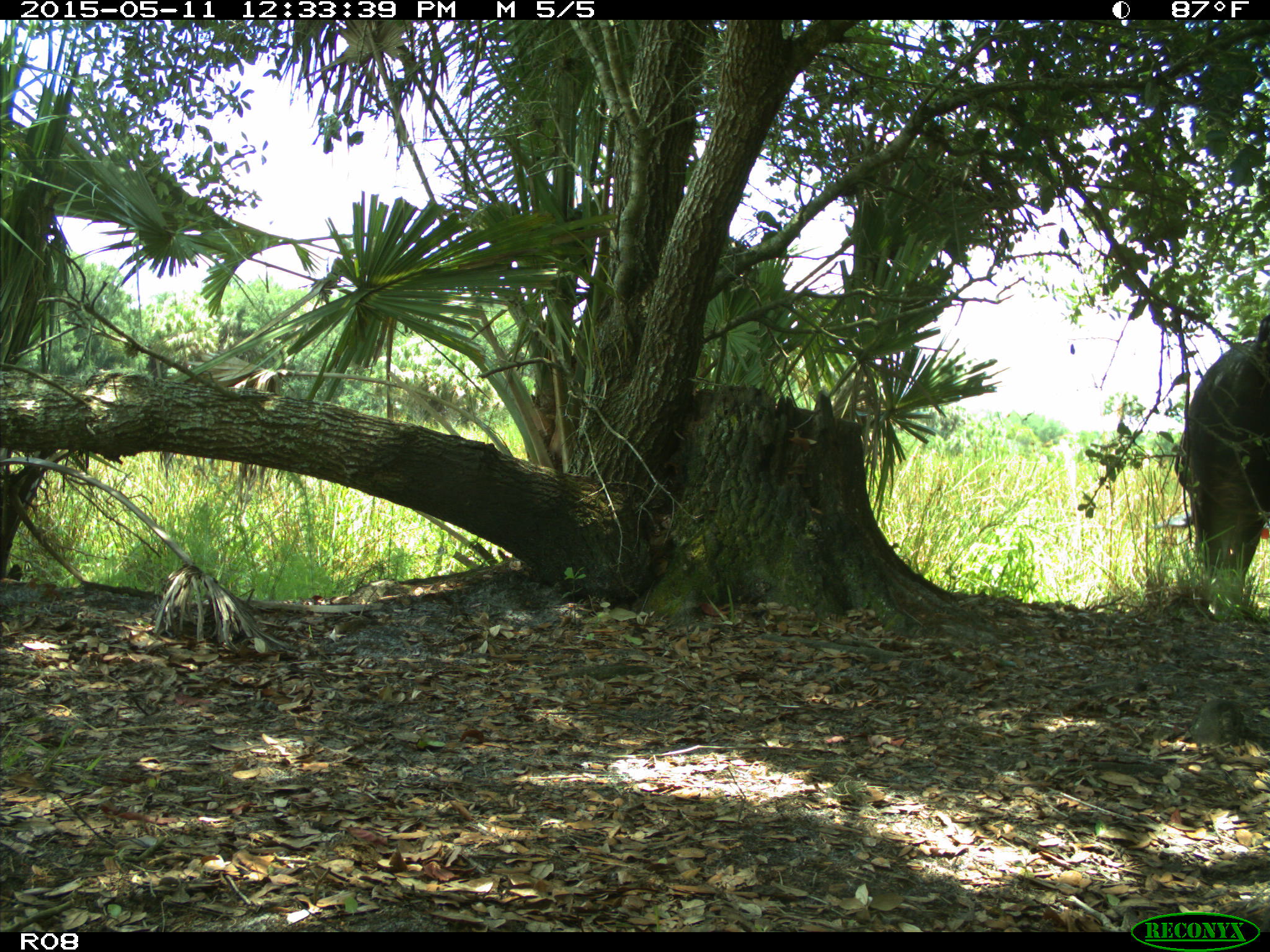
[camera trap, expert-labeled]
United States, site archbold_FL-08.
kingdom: Animalia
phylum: Chordata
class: Mammalia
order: Artiodactyla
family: Bovidae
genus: Bos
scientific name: Bos taurus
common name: domestic cow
Bos taurus (domestic cow).